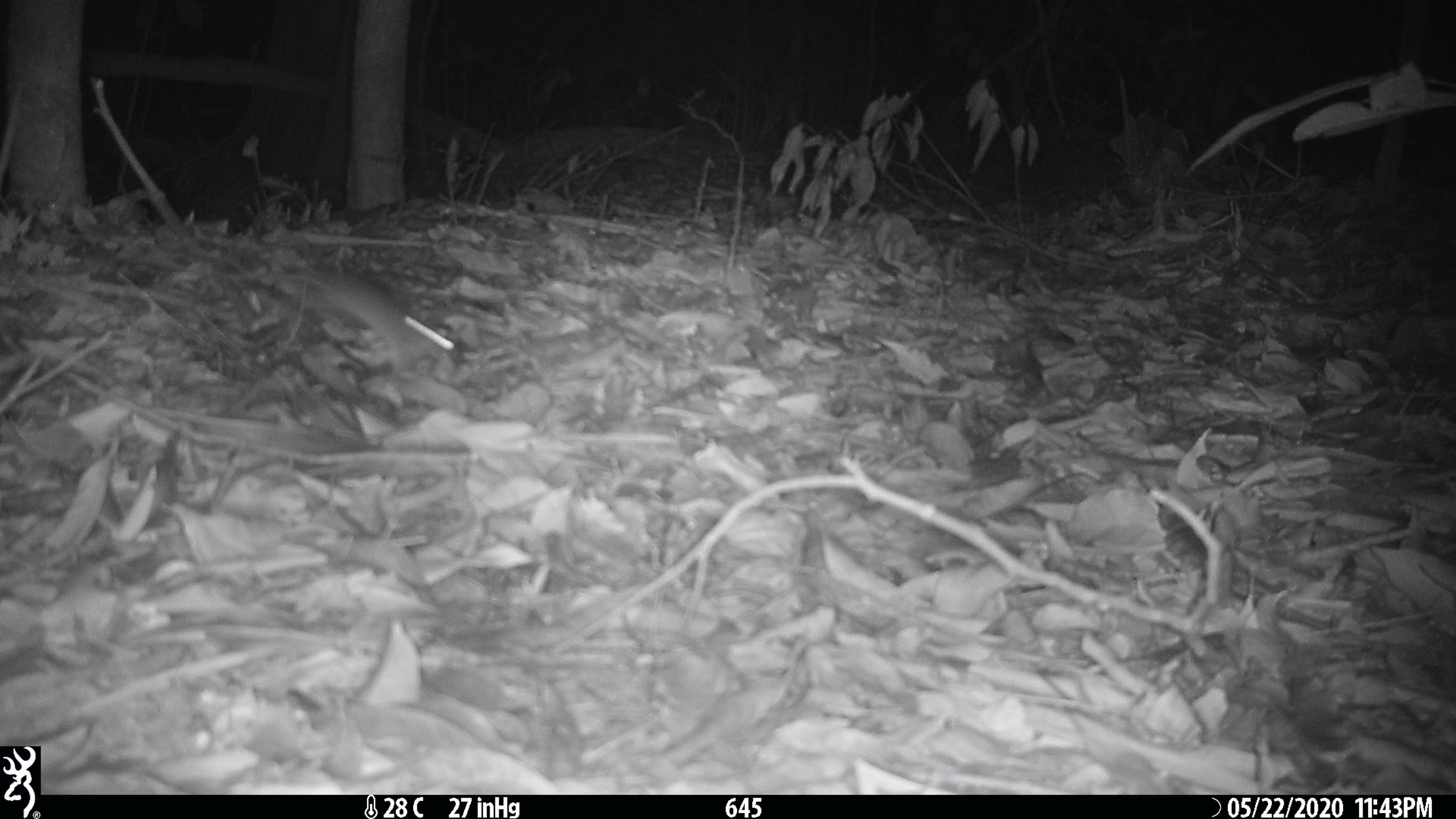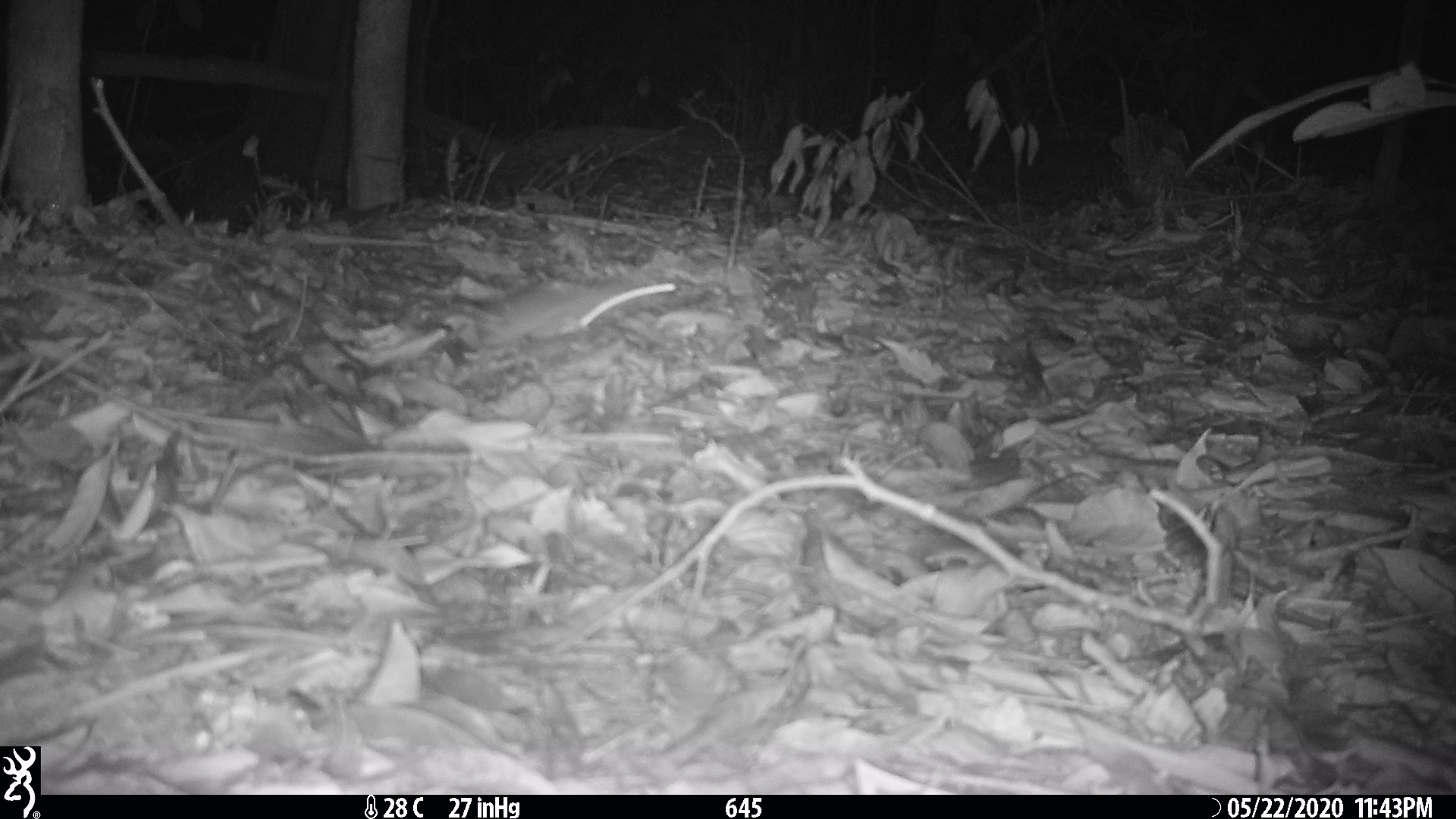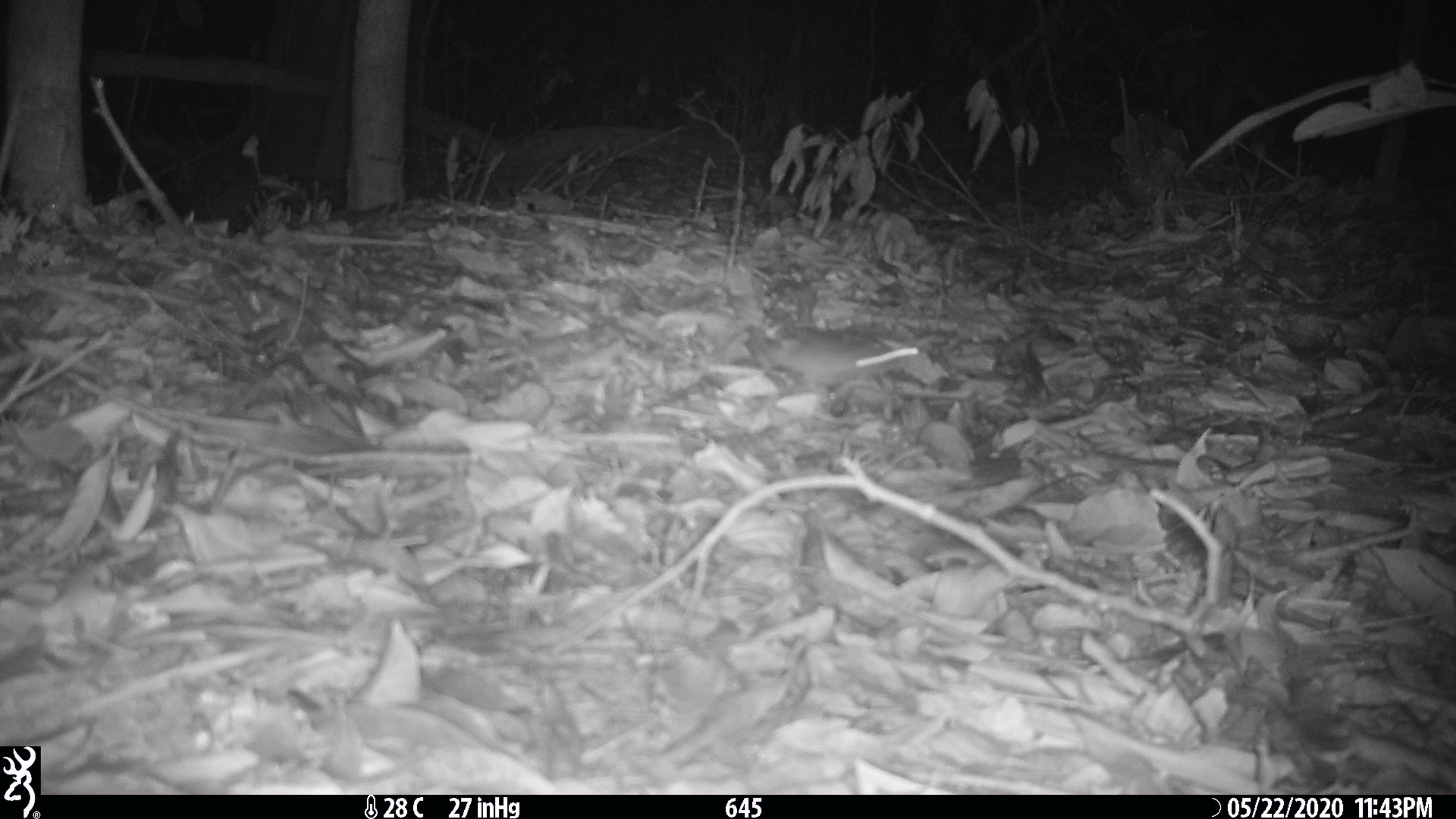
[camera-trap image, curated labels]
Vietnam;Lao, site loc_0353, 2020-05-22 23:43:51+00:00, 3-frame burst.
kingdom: Animalia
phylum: Chordata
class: Mammalia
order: Rodentia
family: Muridae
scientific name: Muridae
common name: old-world mice and rats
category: unidentified murid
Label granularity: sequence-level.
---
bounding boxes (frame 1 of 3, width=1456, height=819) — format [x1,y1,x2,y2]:
unidentified murid: [143,257,456,382]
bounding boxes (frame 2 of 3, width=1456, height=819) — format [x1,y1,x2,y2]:
unidentified murid: [422,277,676,383]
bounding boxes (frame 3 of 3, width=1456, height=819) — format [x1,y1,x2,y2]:
unidentified murid: [762,326,919,395]